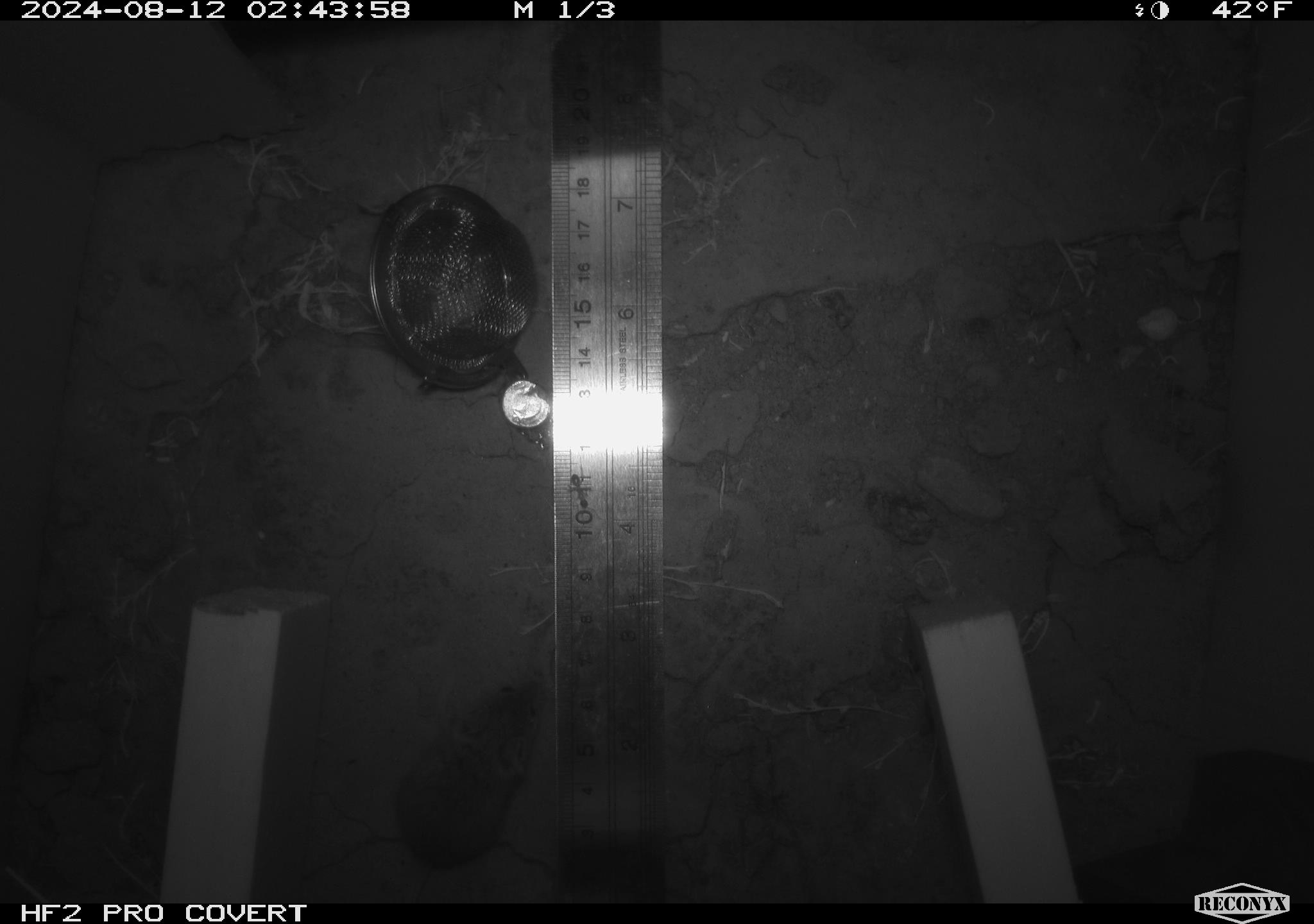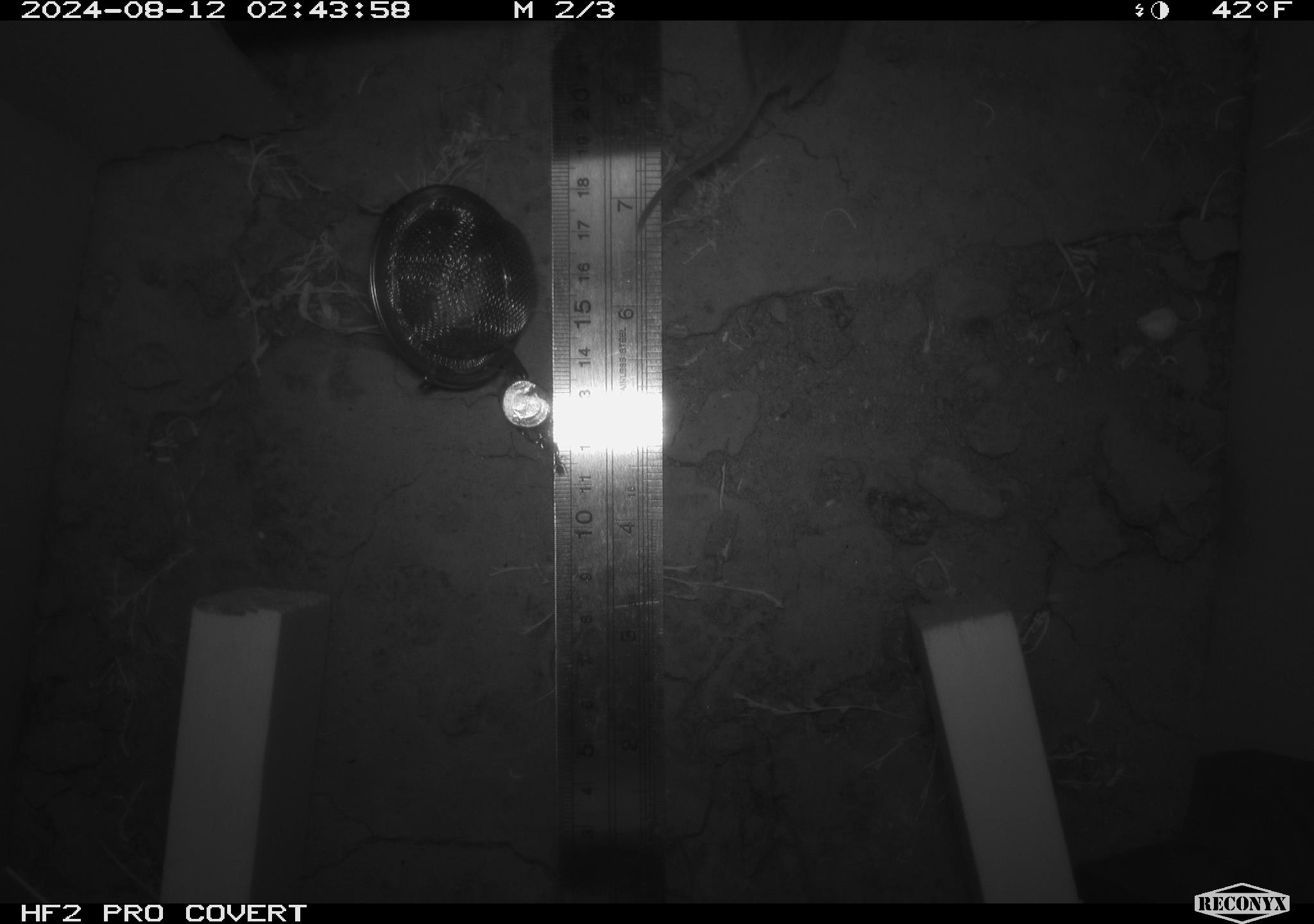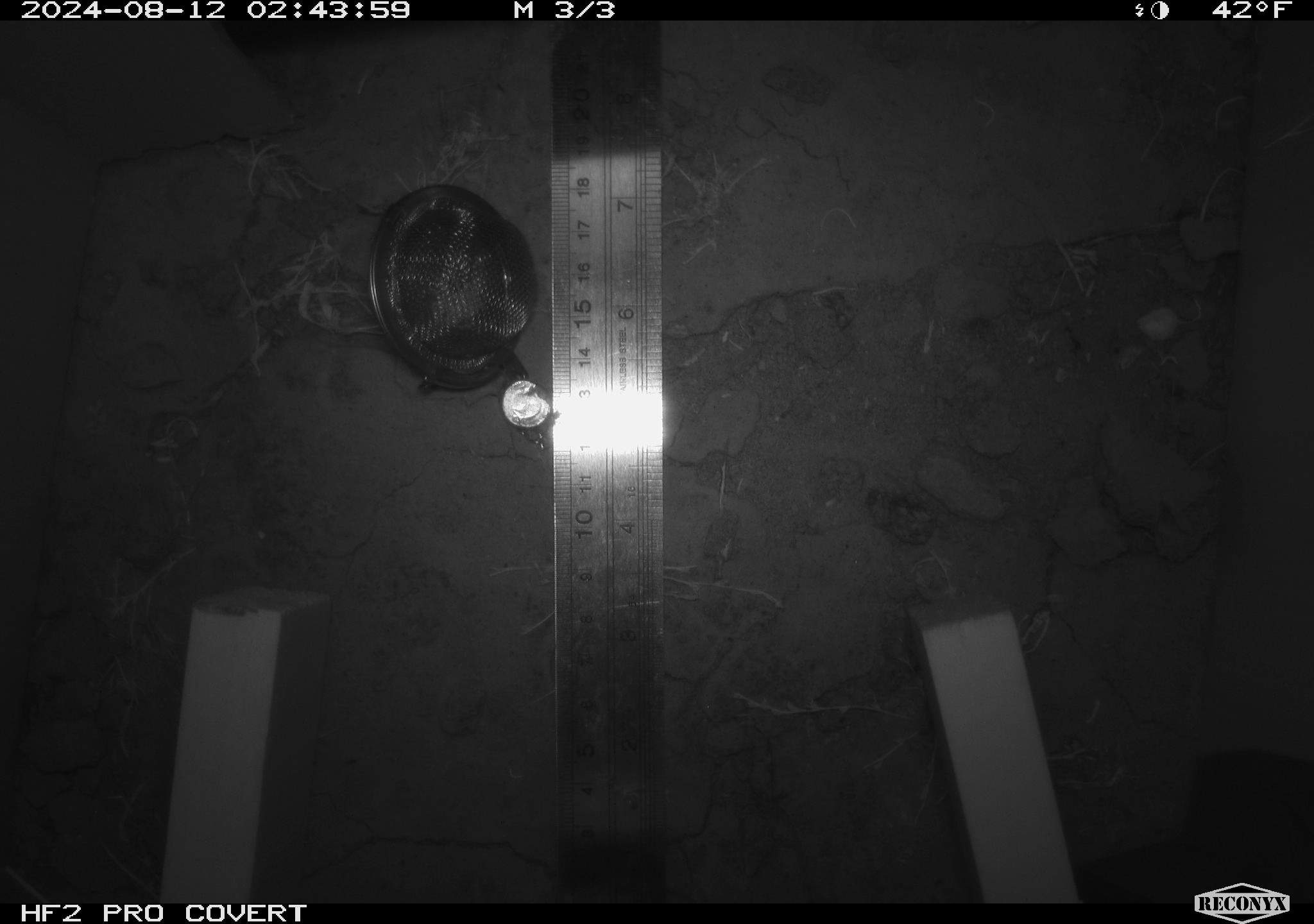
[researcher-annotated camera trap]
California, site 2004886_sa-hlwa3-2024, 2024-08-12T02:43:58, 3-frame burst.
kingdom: Animalia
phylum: Chordata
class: Mammalia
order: Rodentia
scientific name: Rodentia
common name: mouse species